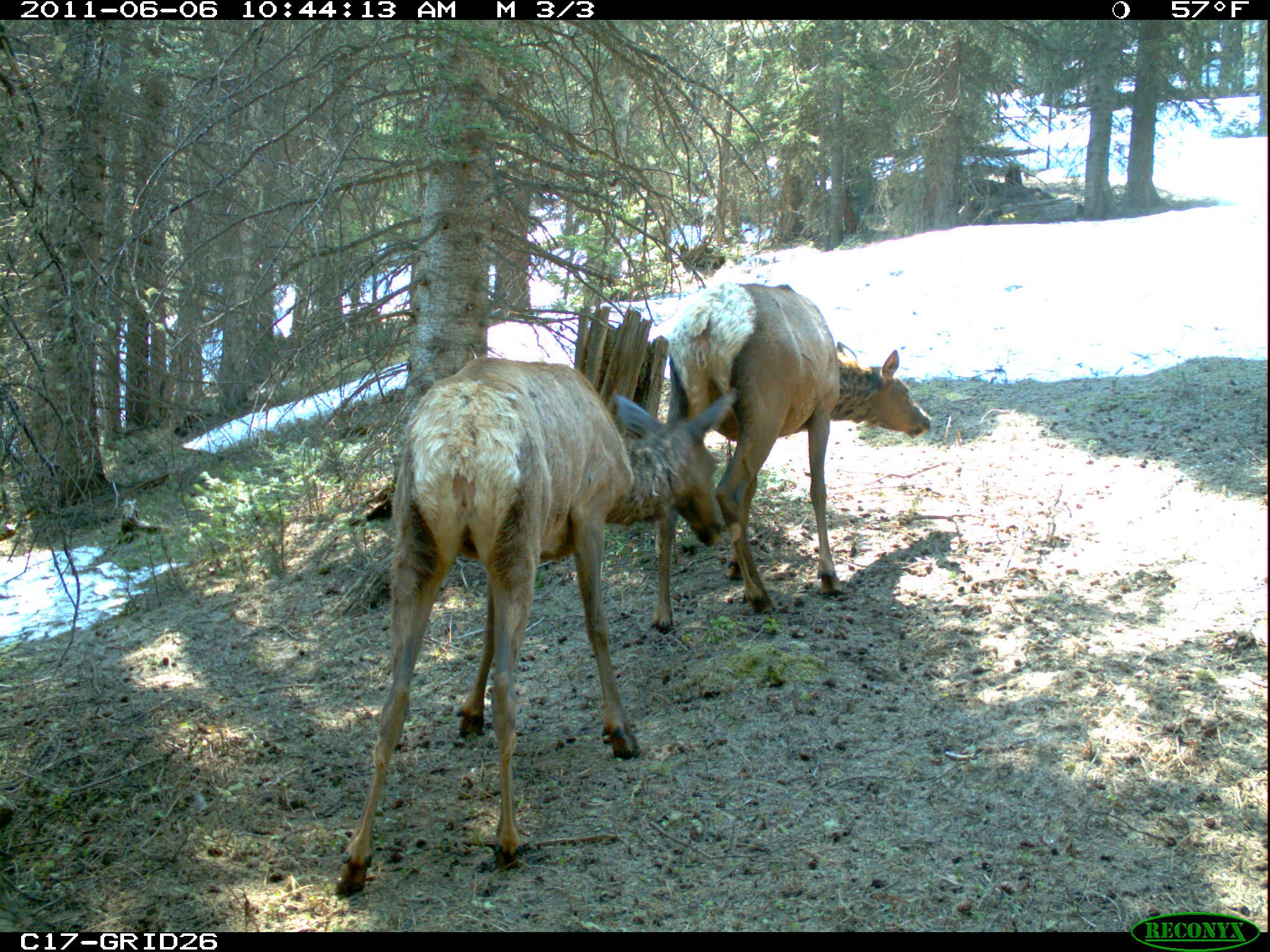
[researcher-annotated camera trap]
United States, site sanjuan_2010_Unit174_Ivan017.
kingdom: Animalia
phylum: Chordata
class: Mammalia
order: Artiodactyla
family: Cervidae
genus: Cervus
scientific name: Cervus elaphus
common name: red deer